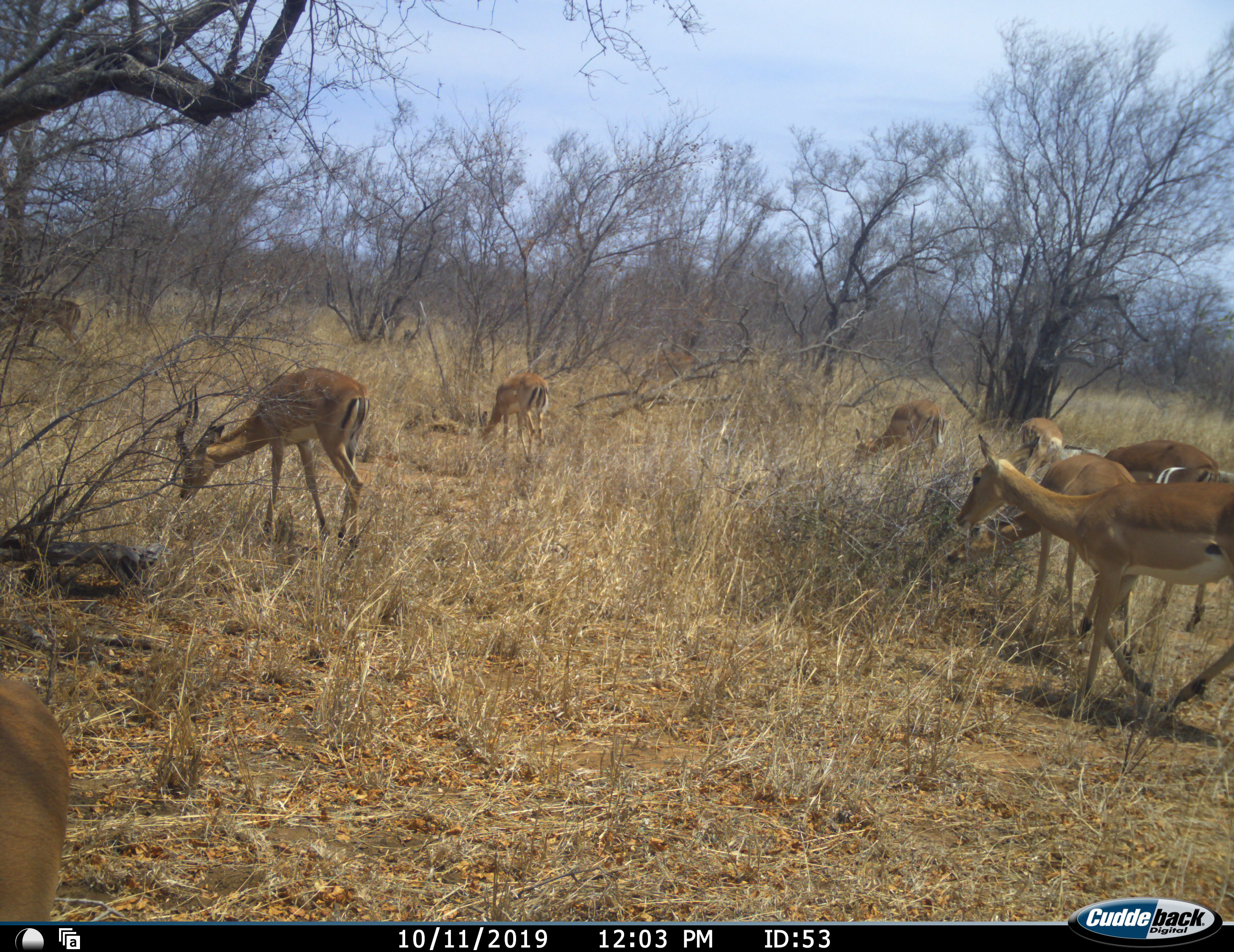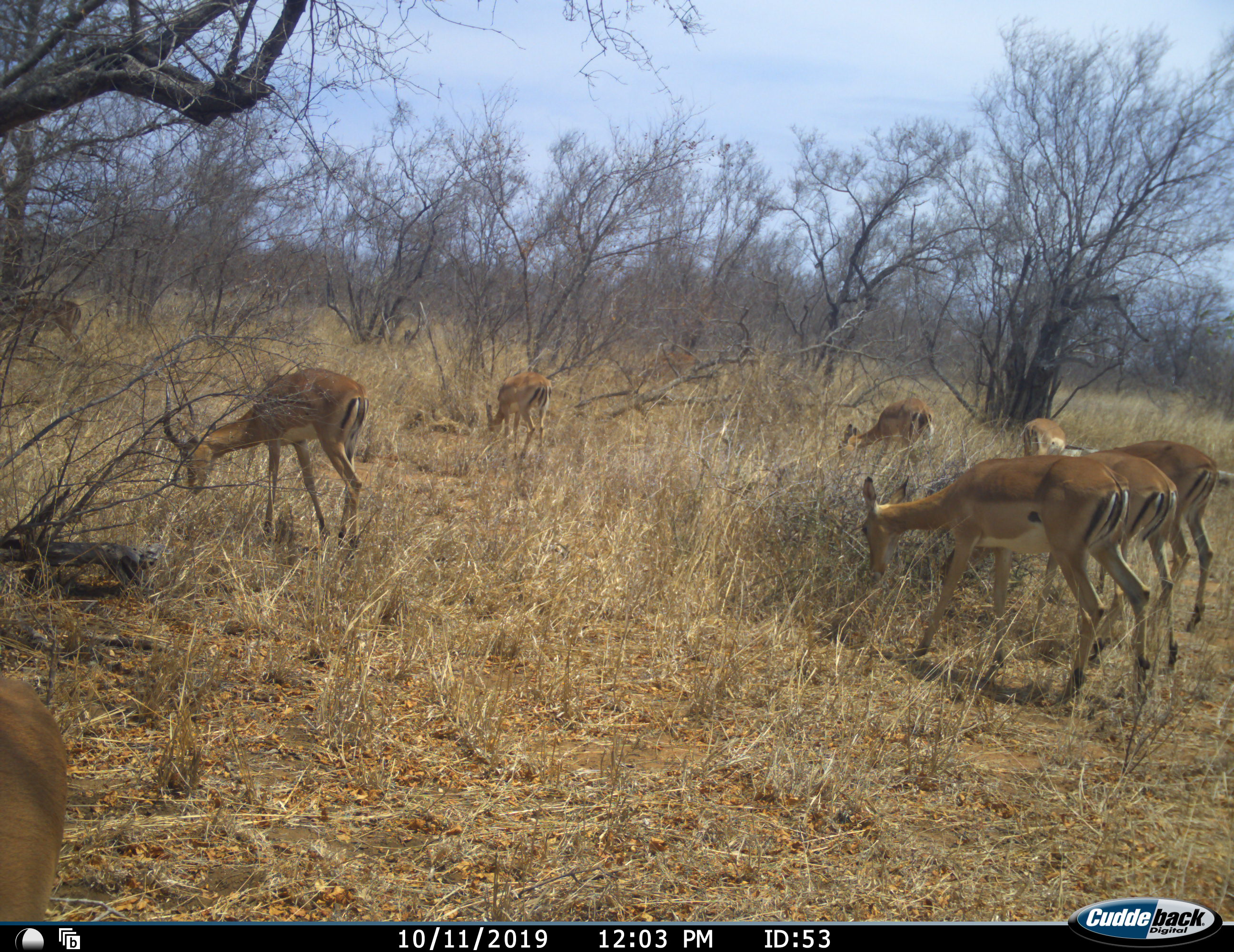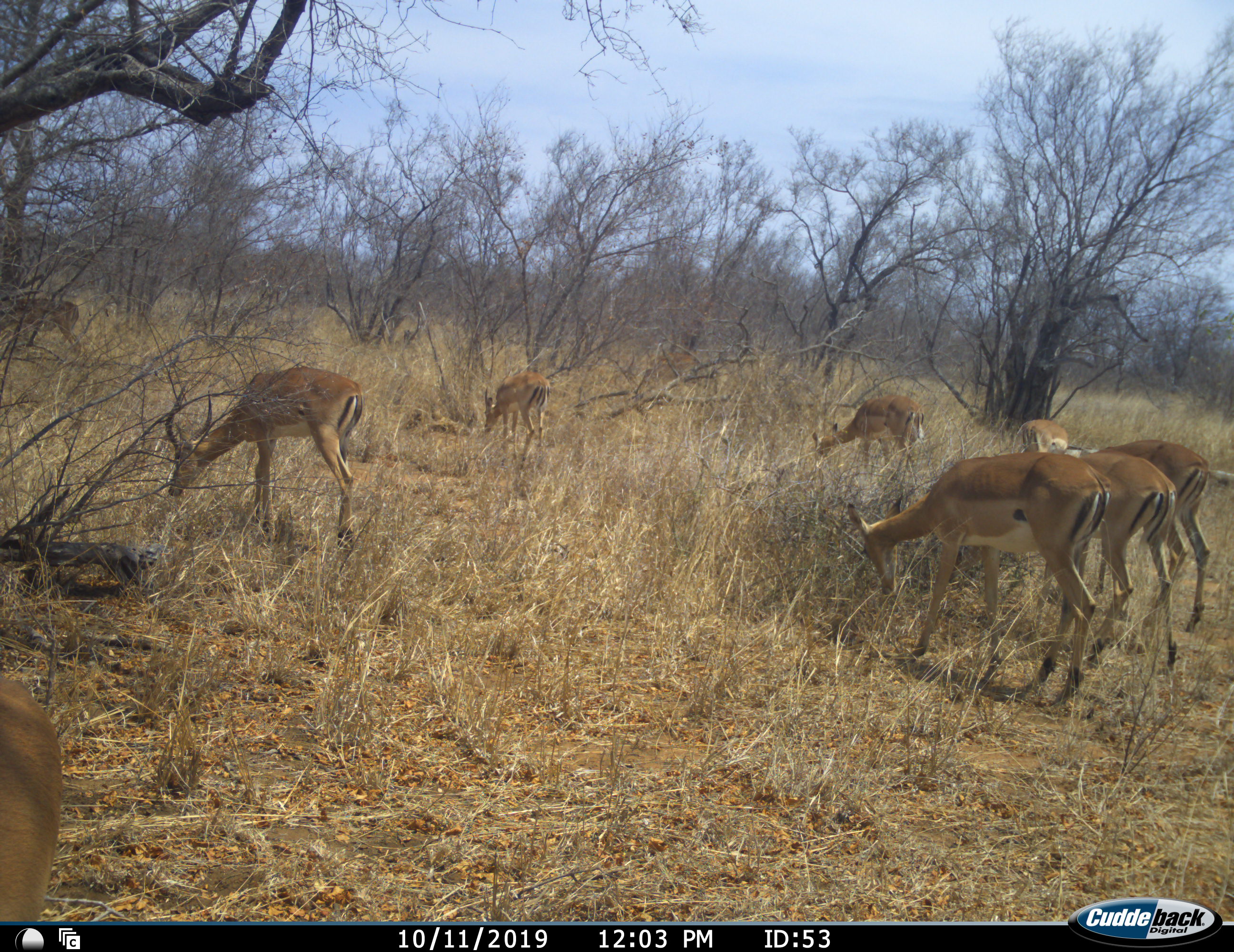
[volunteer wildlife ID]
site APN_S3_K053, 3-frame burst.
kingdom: Animalia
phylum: Chordata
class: Mammalia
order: Artiodactyla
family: Bovidae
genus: Aepyceros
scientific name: Aepyceros melampus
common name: impala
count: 9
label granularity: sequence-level